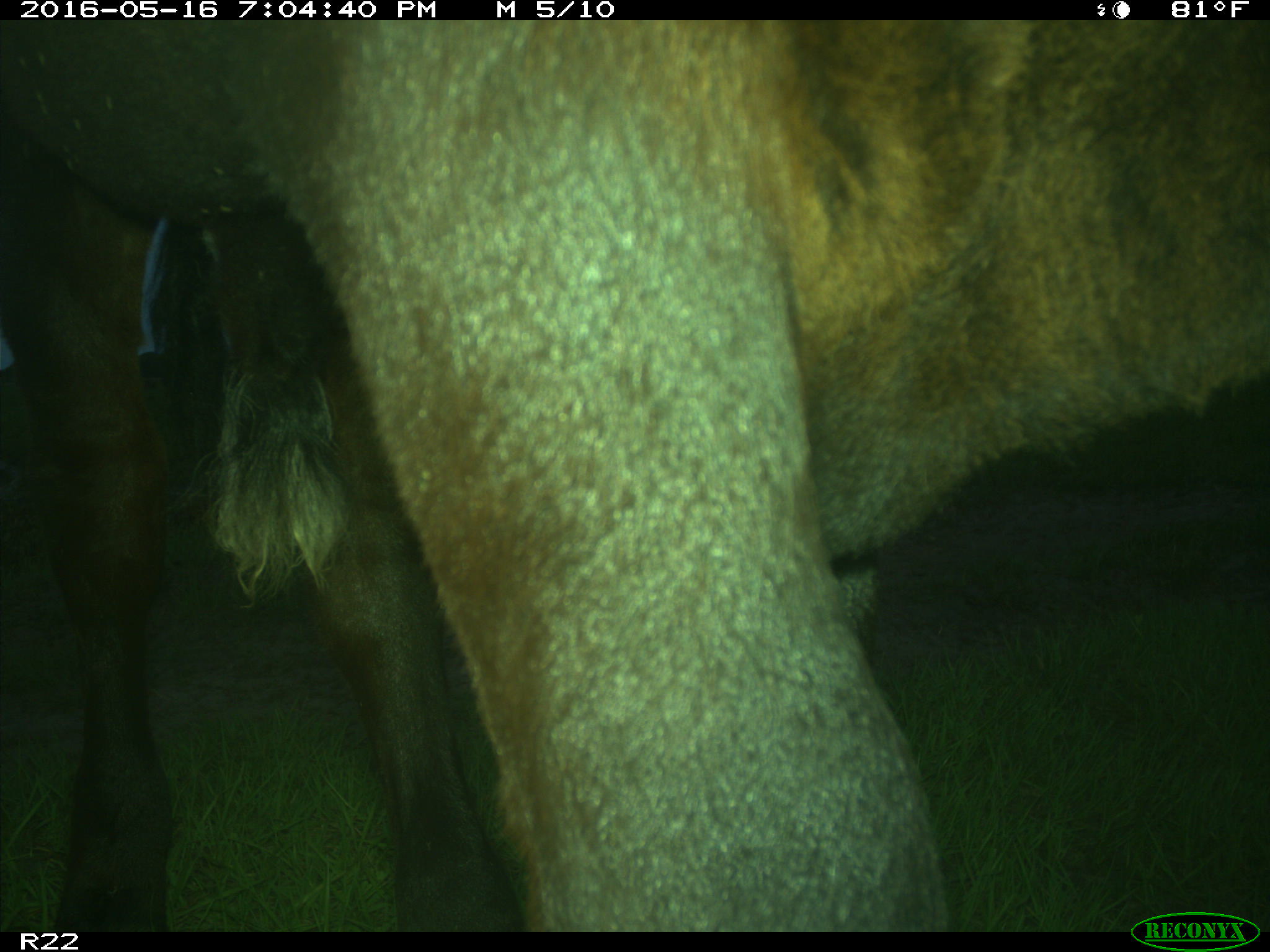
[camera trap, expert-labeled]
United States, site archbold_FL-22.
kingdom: Animalia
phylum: Chordata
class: Mammalia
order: Artiodactyla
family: Bovidae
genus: Bos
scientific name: Bos taurus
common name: domestic cow